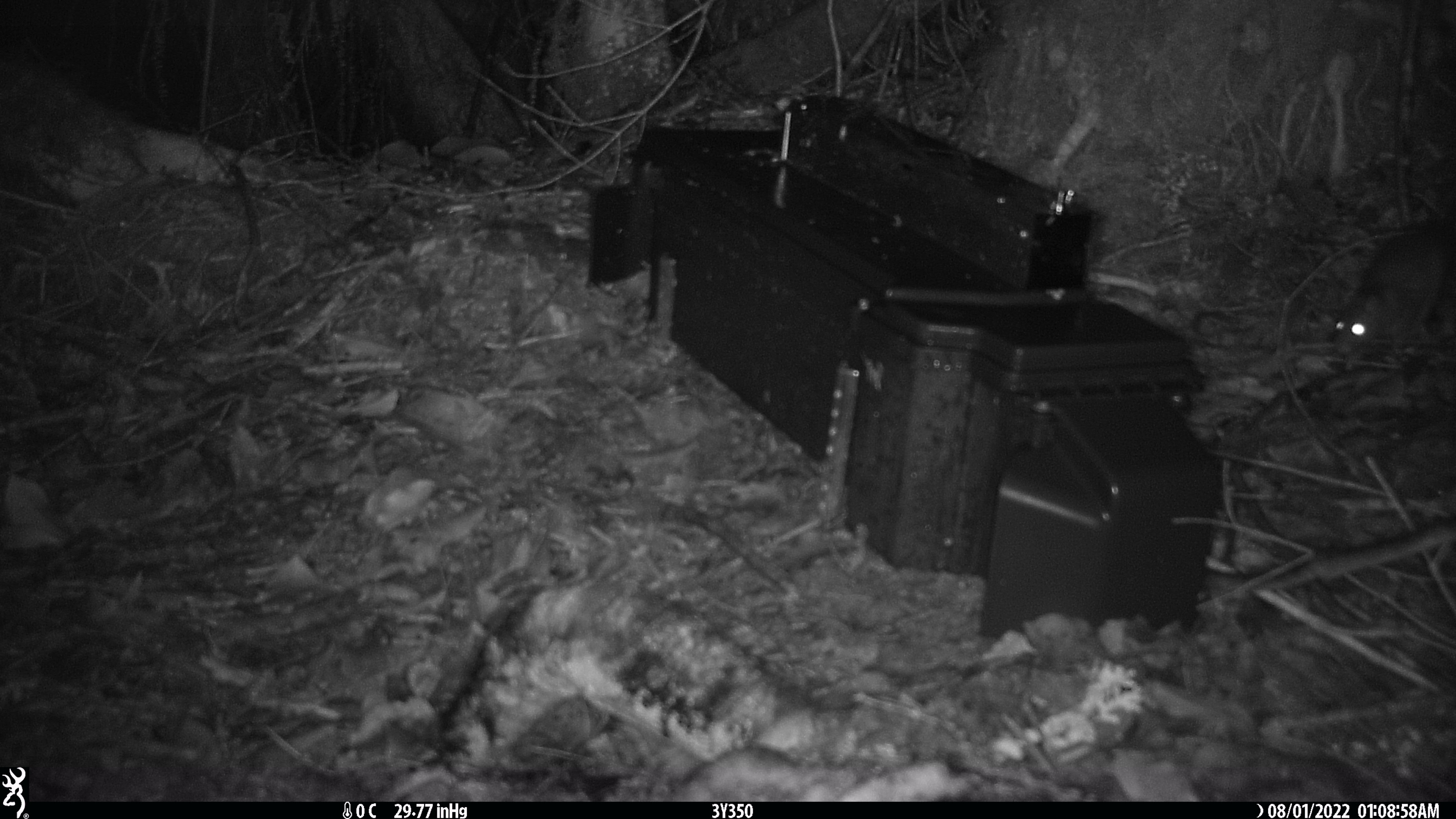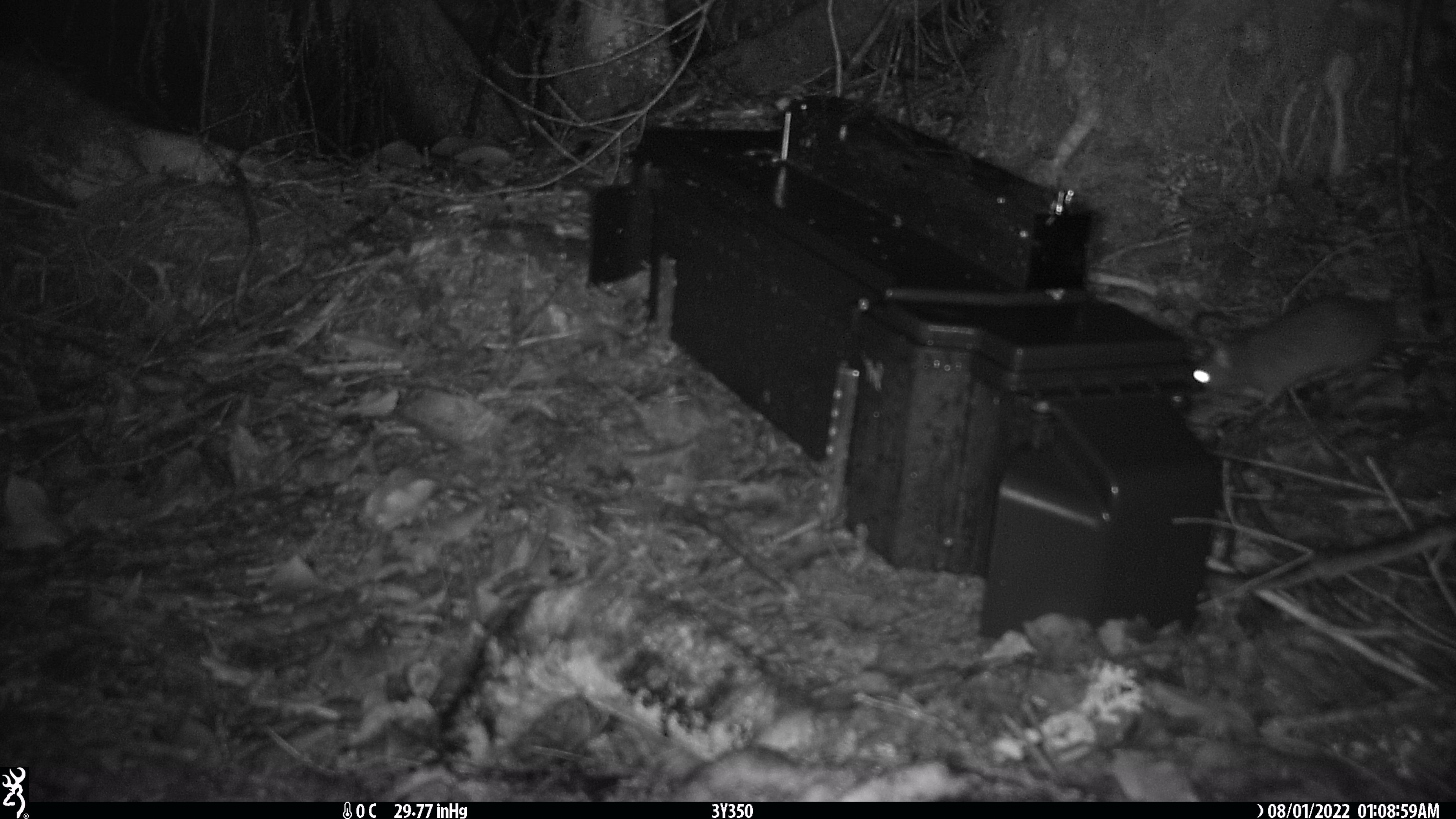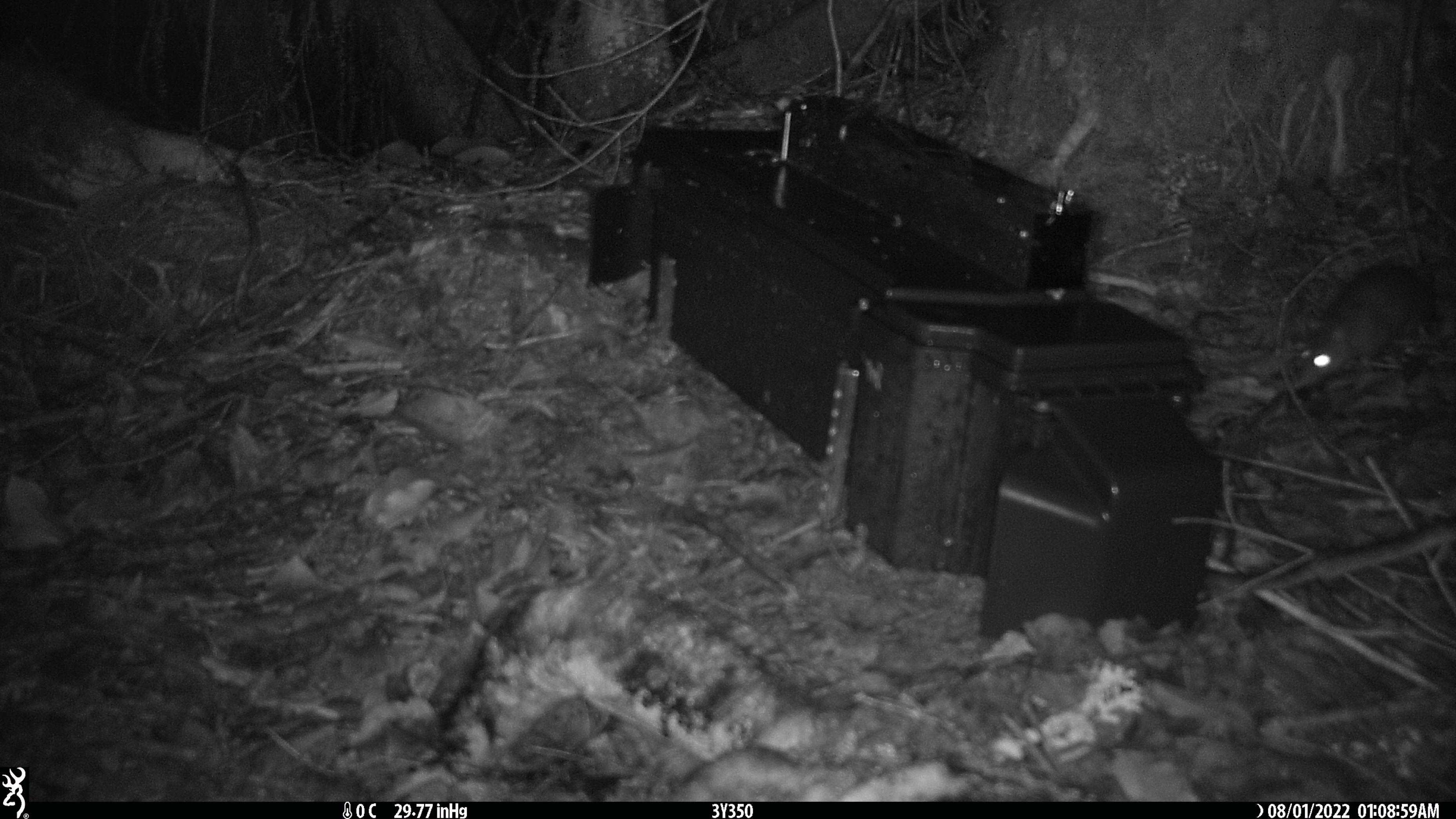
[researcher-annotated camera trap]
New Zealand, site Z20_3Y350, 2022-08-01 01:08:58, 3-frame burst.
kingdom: Animalia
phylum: Chordata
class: Mammalia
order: Rodentia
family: Muridae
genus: Rattus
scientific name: Rattus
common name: rat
Rat (Rattus).